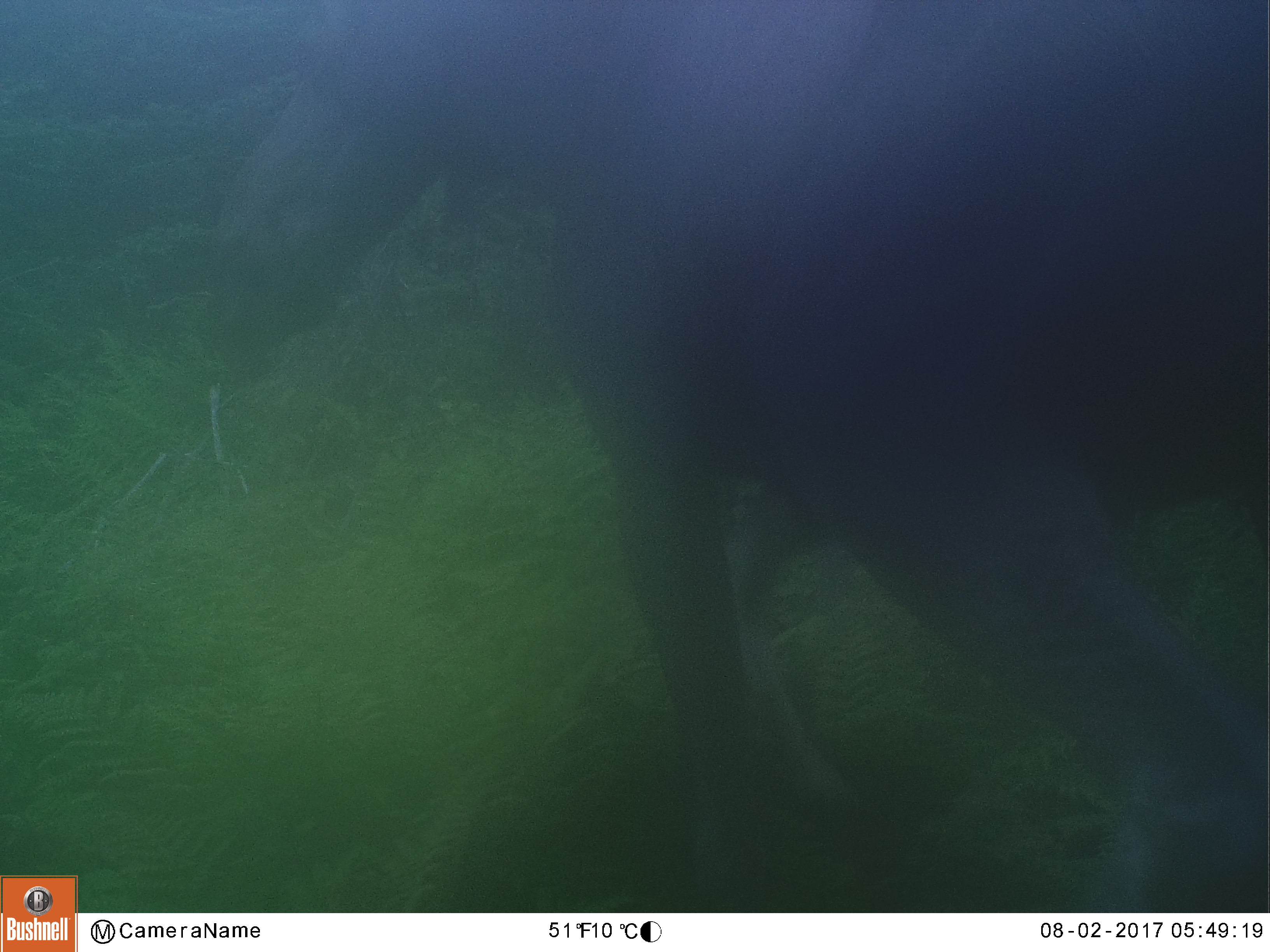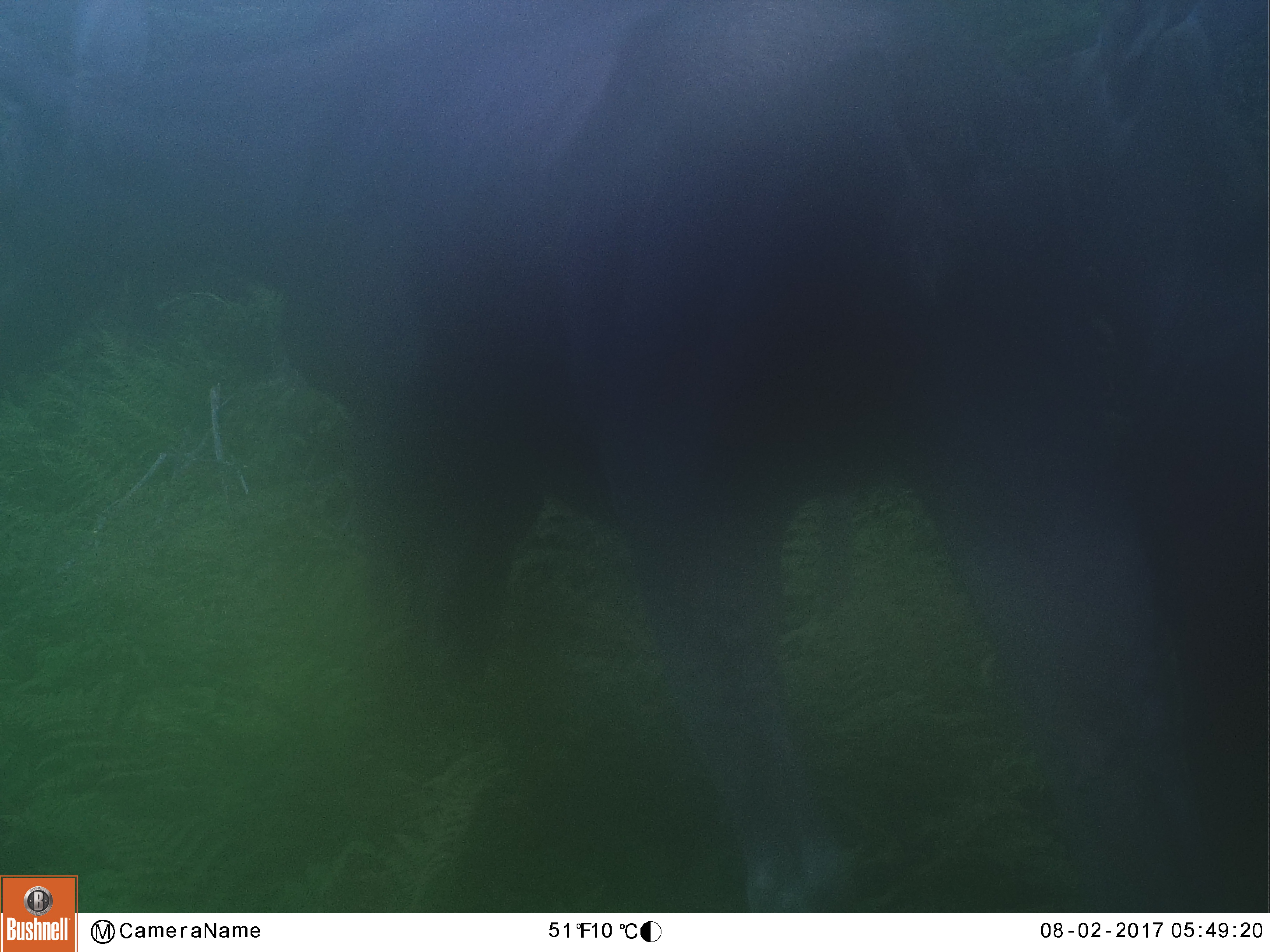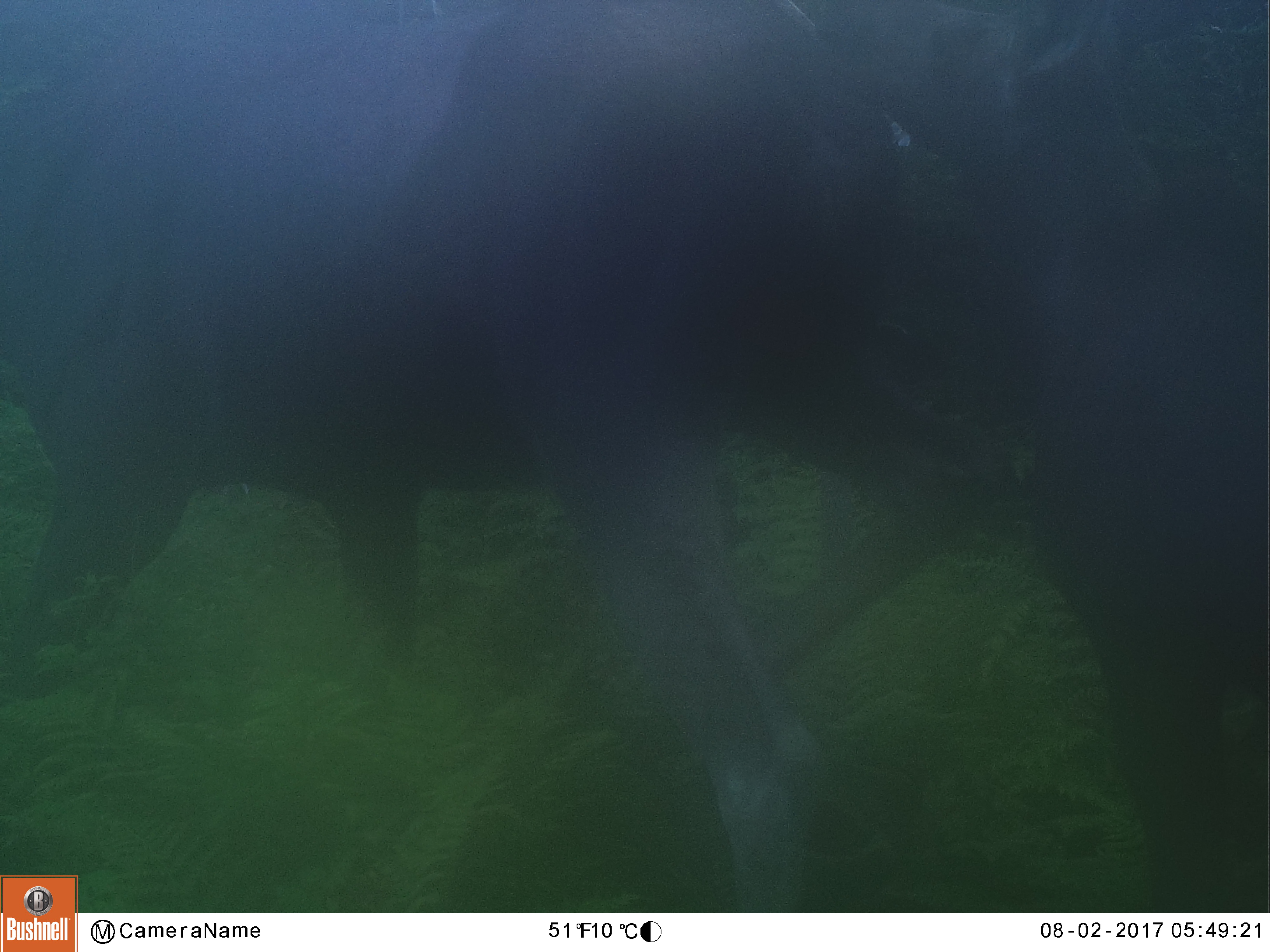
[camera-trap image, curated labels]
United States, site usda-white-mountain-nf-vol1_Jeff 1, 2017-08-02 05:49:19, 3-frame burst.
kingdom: Animalia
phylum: Chordata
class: Mammalia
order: Artiodactyla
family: Cervidae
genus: Alces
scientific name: Alces alces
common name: moose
Moose (Alces alces).